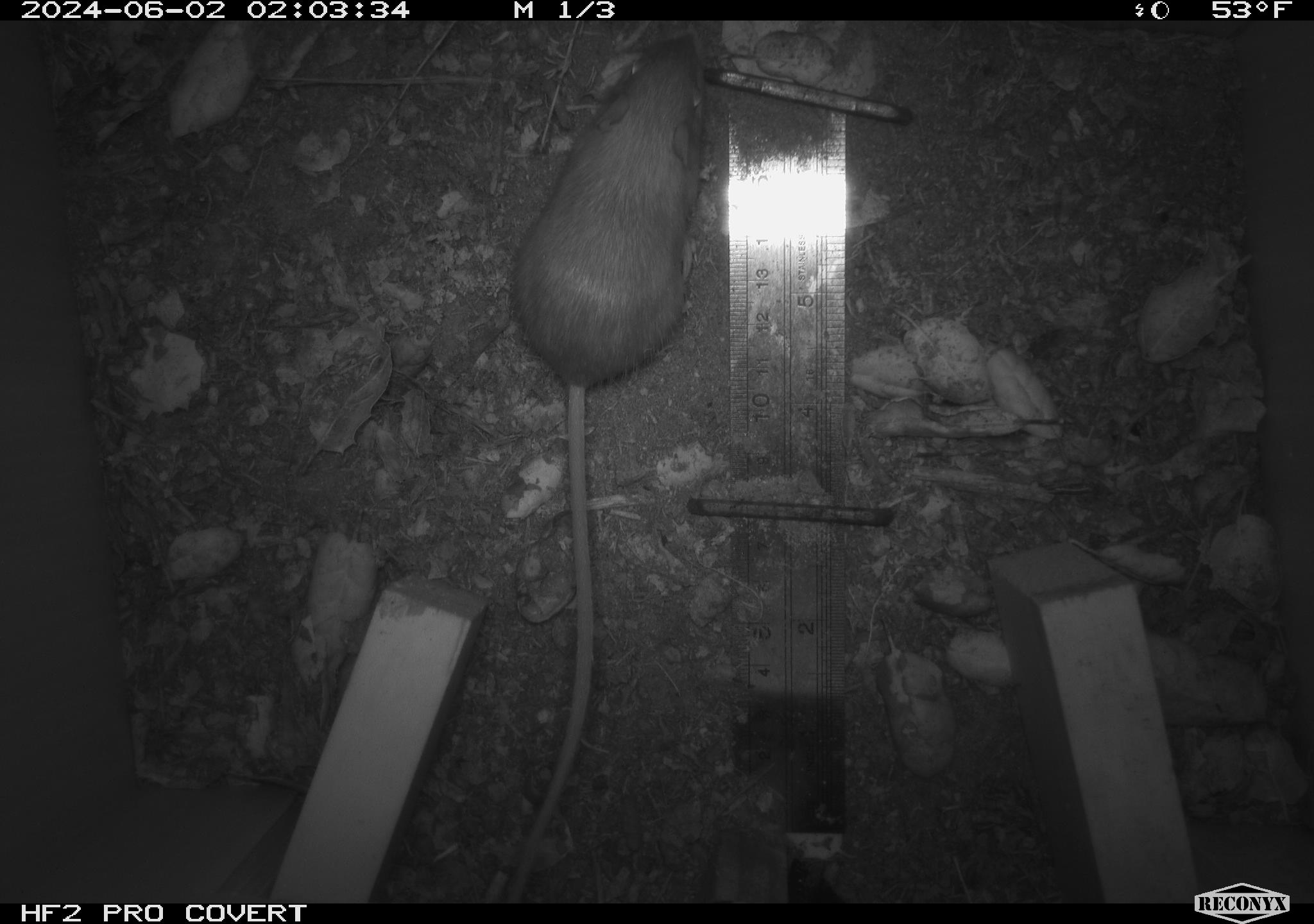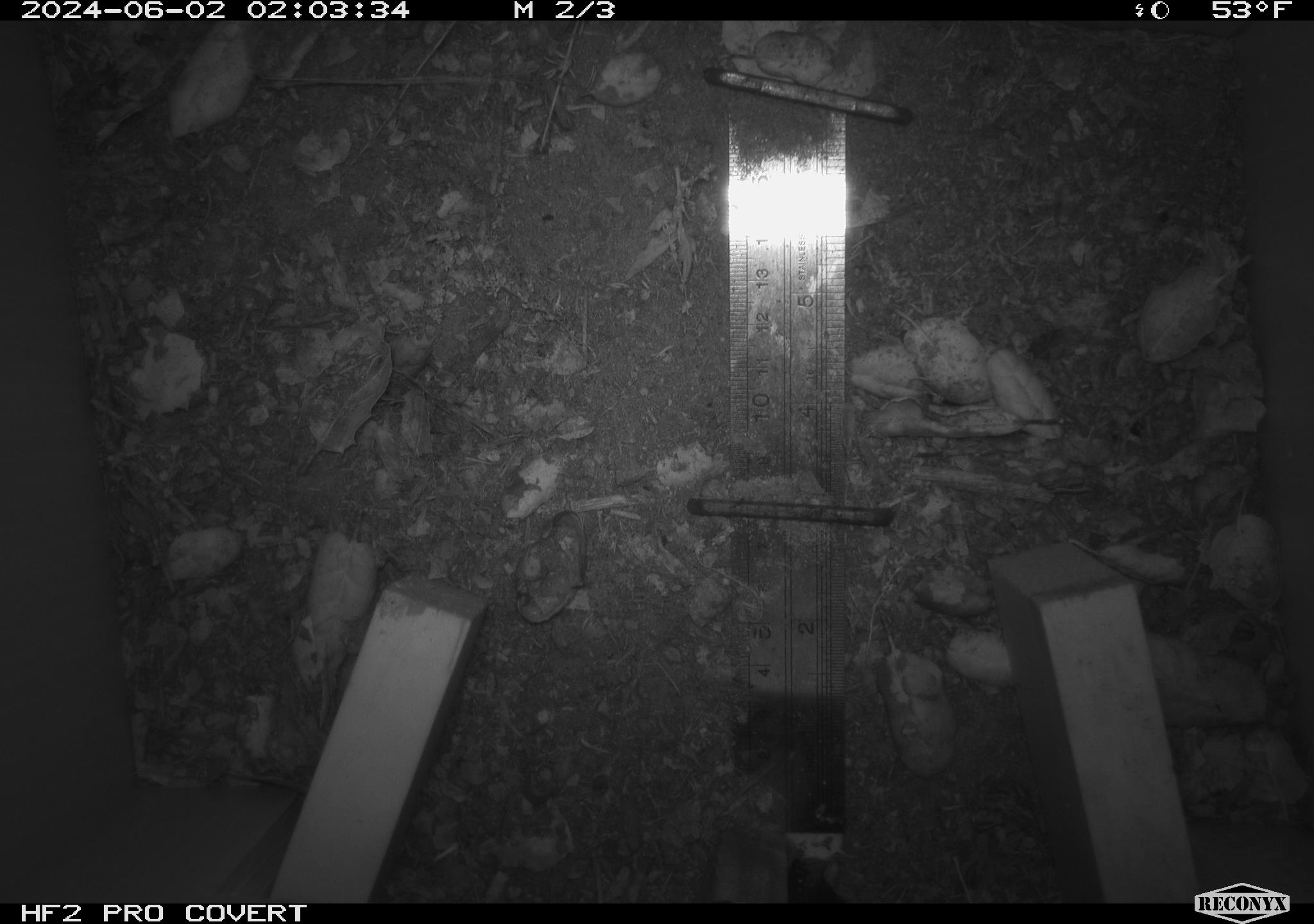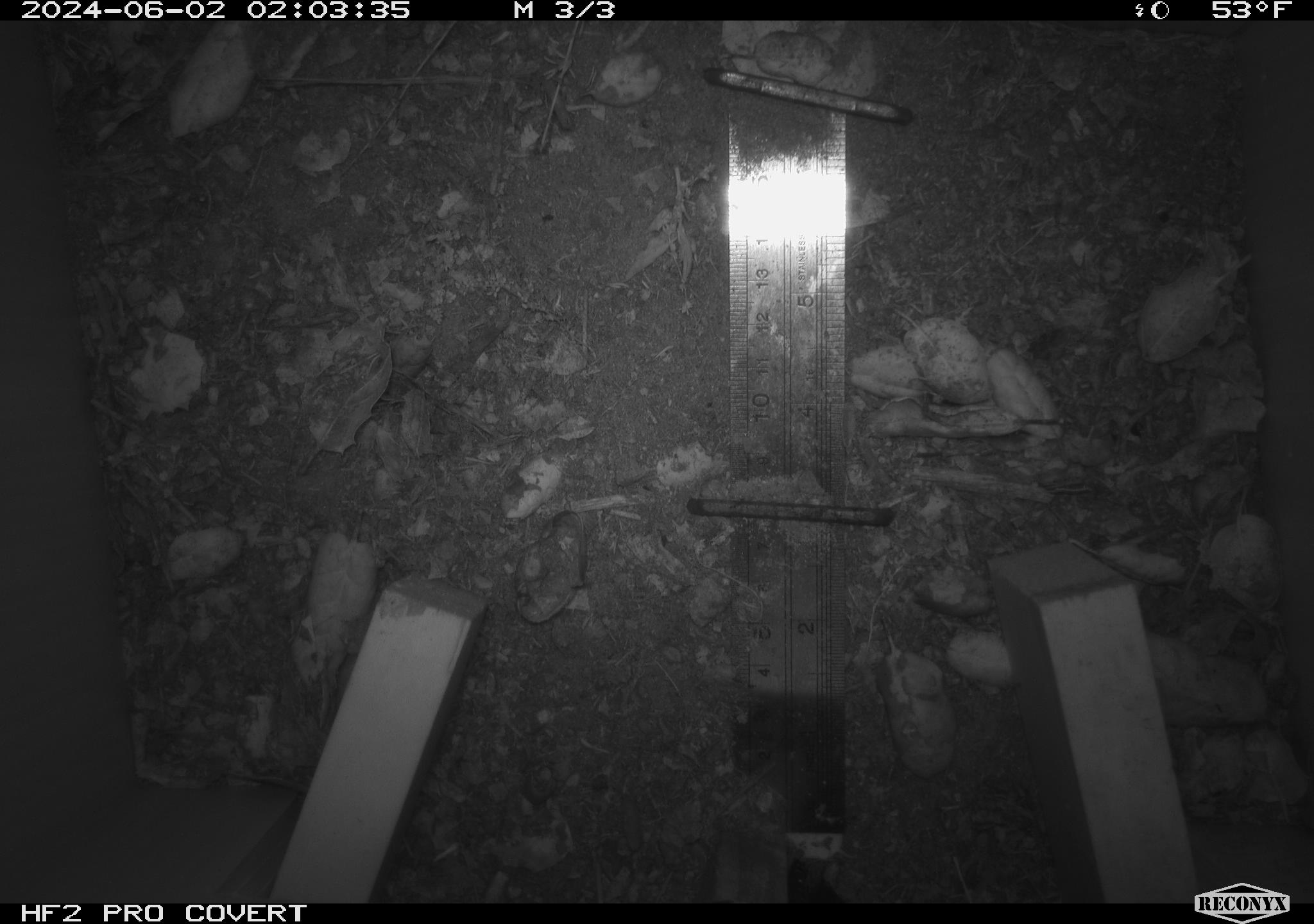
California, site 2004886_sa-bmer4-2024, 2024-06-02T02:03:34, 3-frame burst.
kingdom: Animalia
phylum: Chordata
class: Mammalia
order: Rodentia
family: Heteromyidae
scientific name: Heteromyidae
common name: kangaroo rats and pocket mice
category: heteromyidae family